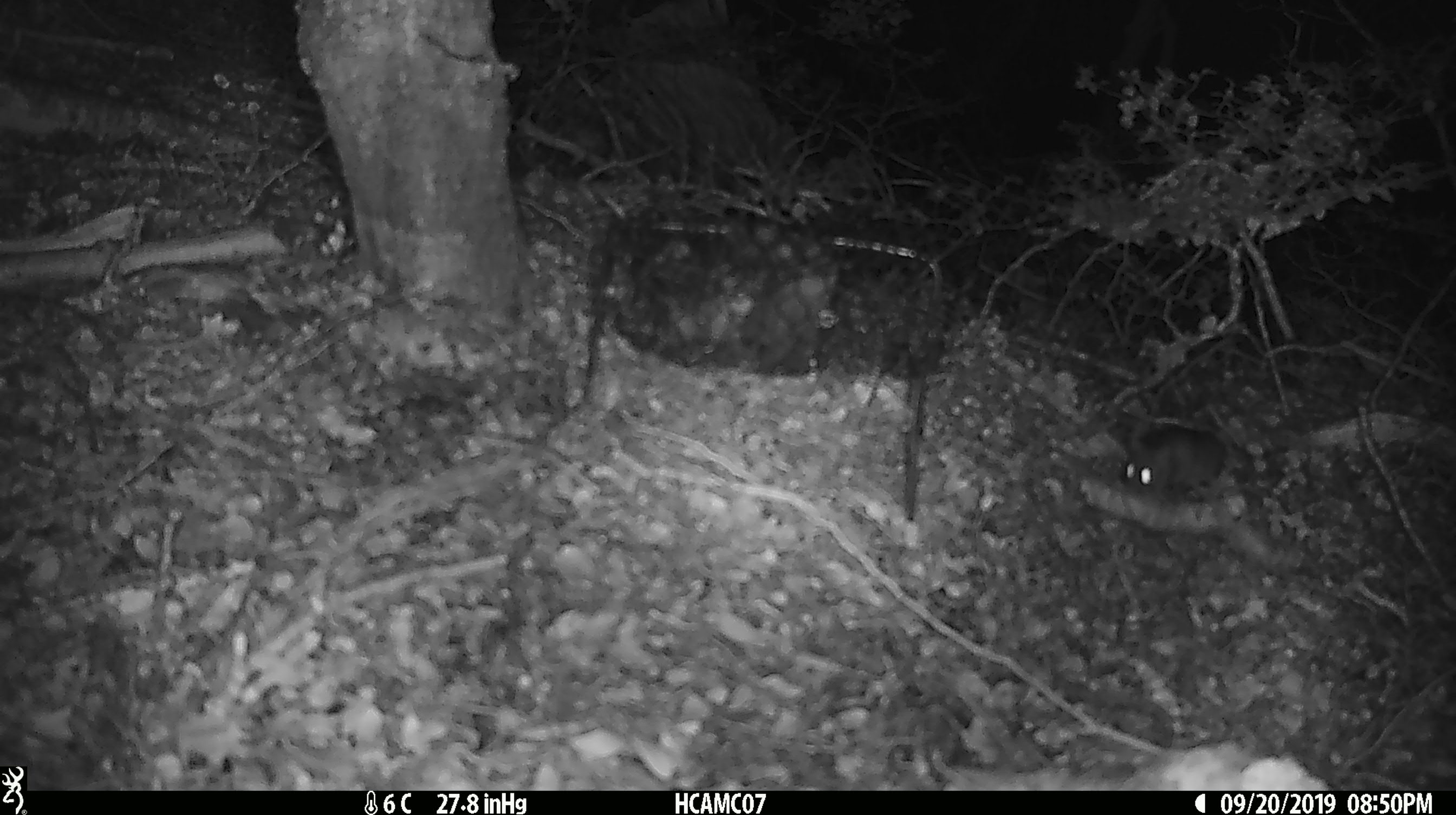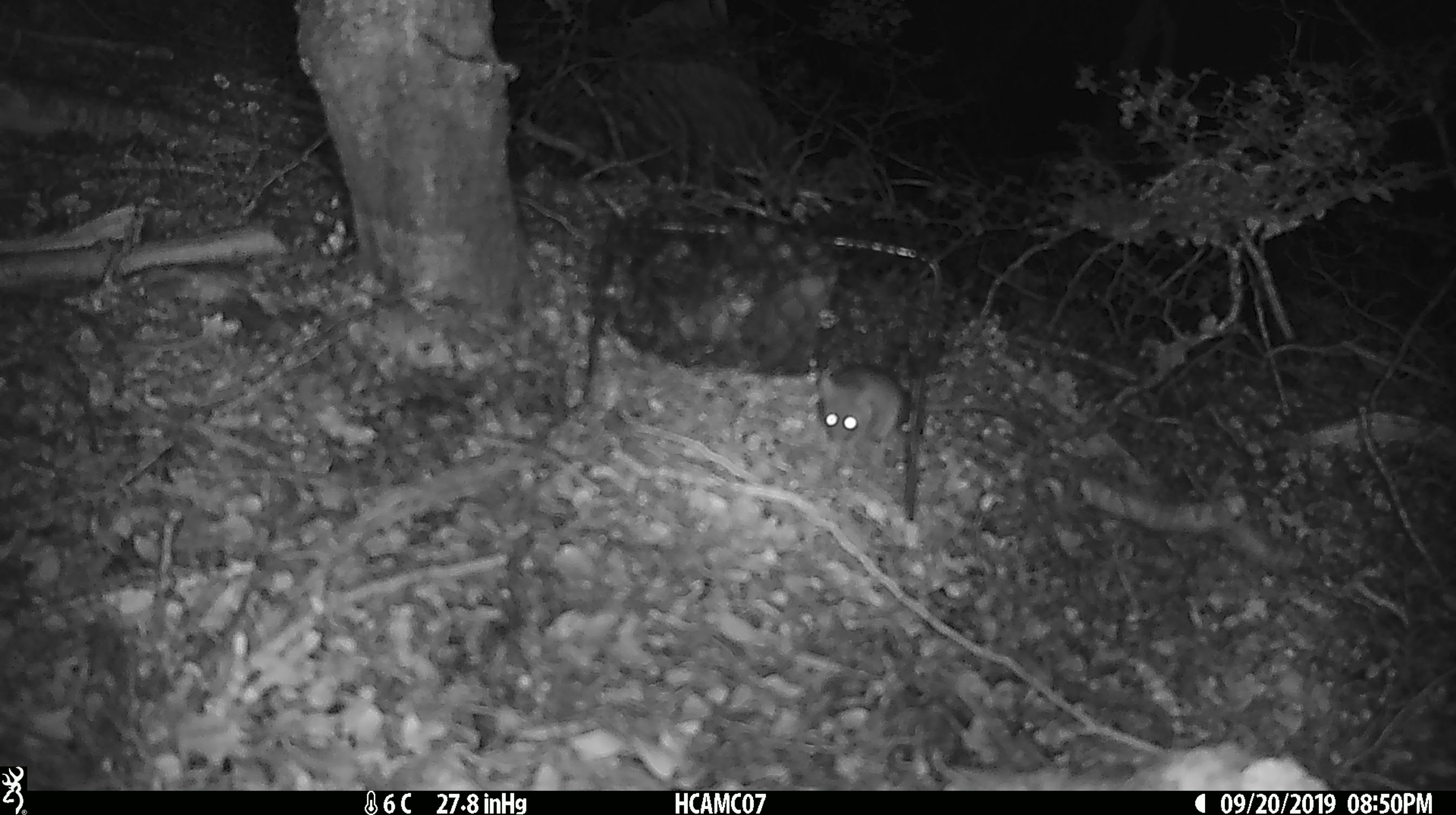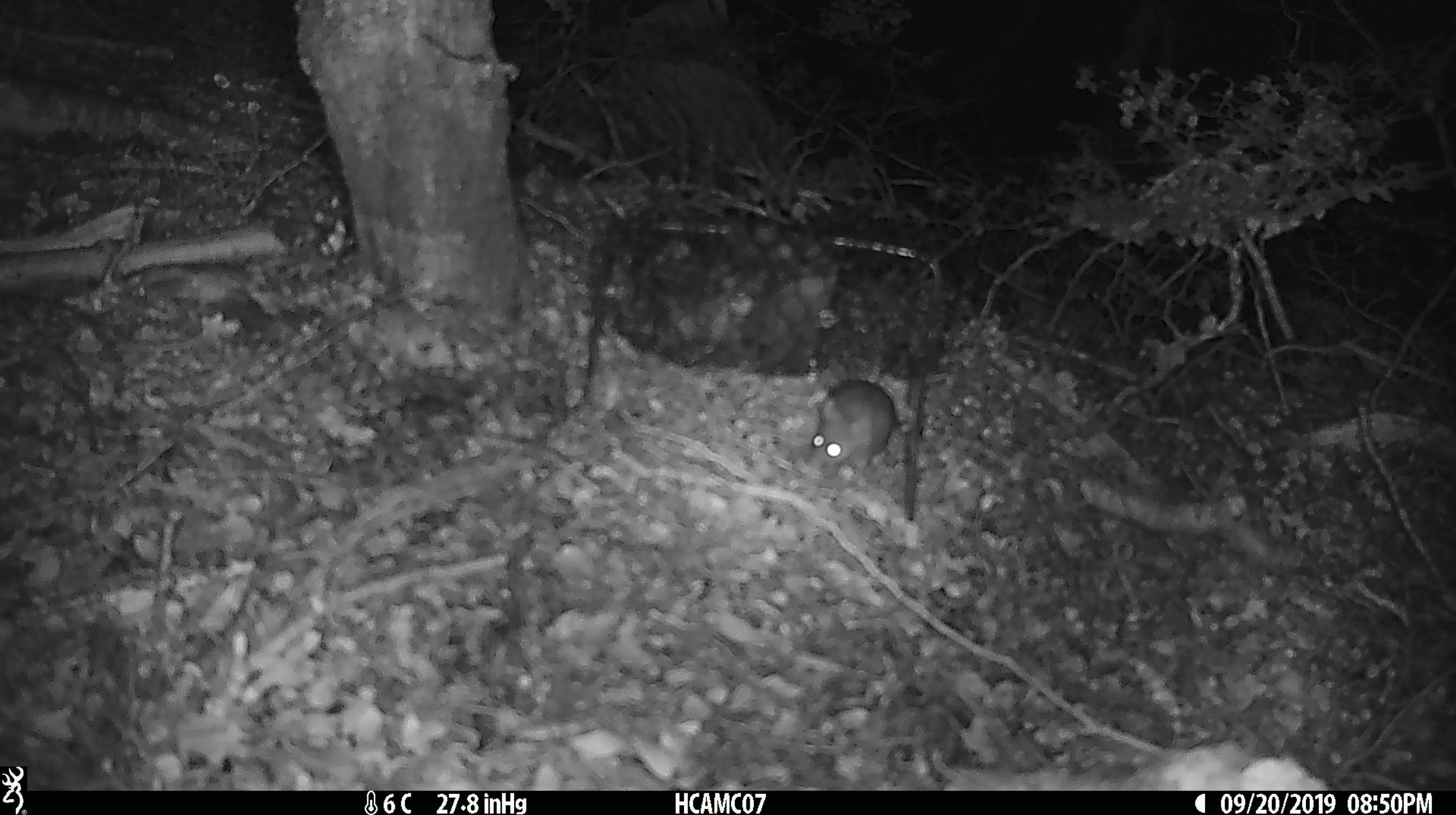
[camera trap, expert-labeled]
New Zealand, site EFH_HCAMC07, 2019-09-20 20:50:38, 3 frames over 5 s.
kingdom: Animalia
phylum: Chordata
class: Mammalia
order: Rodentia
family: Muridae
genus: Mus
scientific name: Mus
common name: mouse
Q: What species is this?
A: Mouse (Mus).